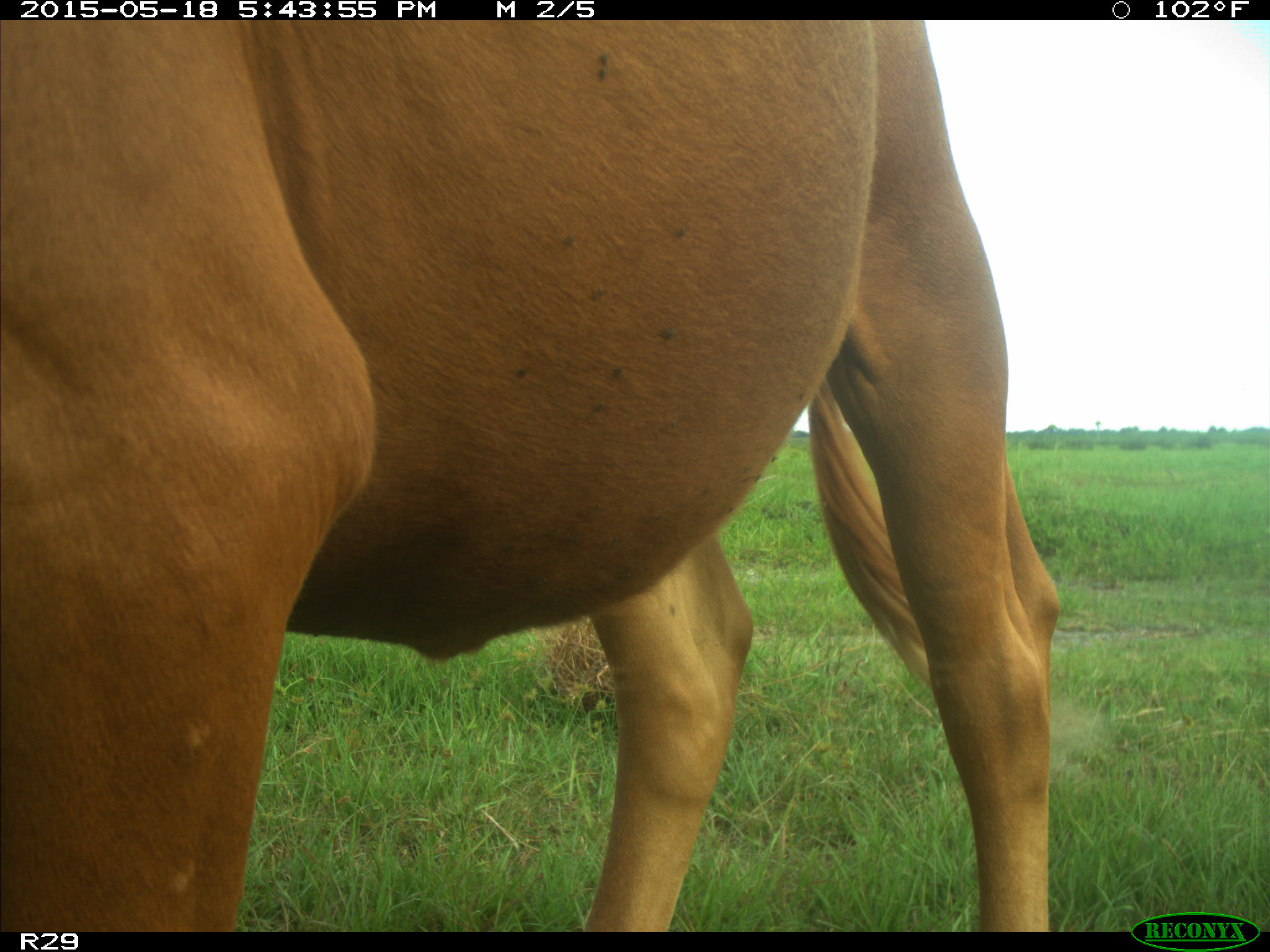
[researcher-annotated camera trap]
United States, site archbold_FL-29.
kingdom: Animalia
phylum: Chordata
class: Mammalia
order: Artiodactyla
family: Bovidae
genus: Bos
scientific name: Bos taurus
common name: domestic cow